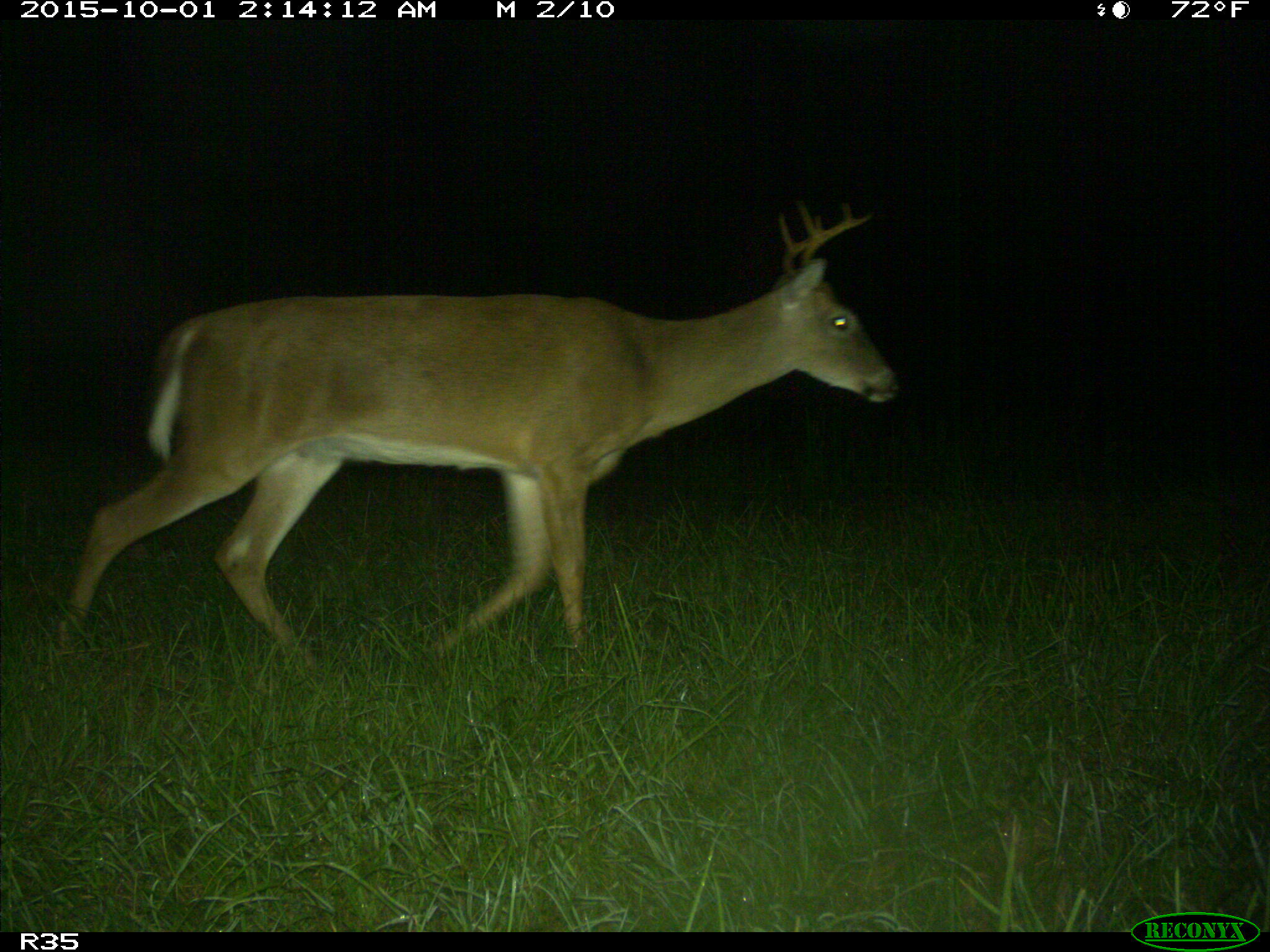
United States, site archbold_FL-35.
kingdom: Animalia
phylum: Chordata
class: Mammalia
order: Artiodactyla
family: Cervidae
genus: Odocoileus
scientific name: Odocoileus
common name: deer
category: unidentified deer